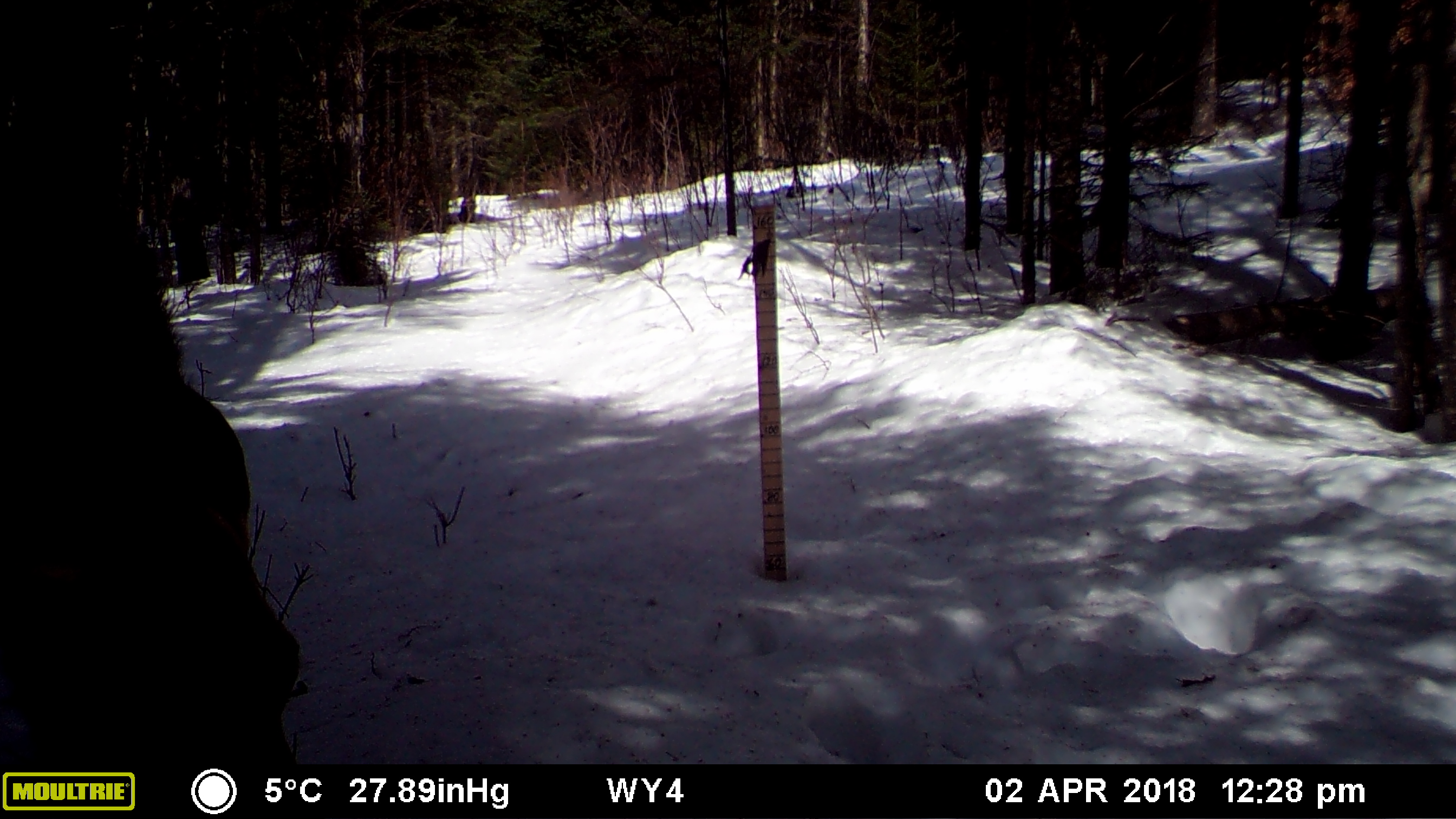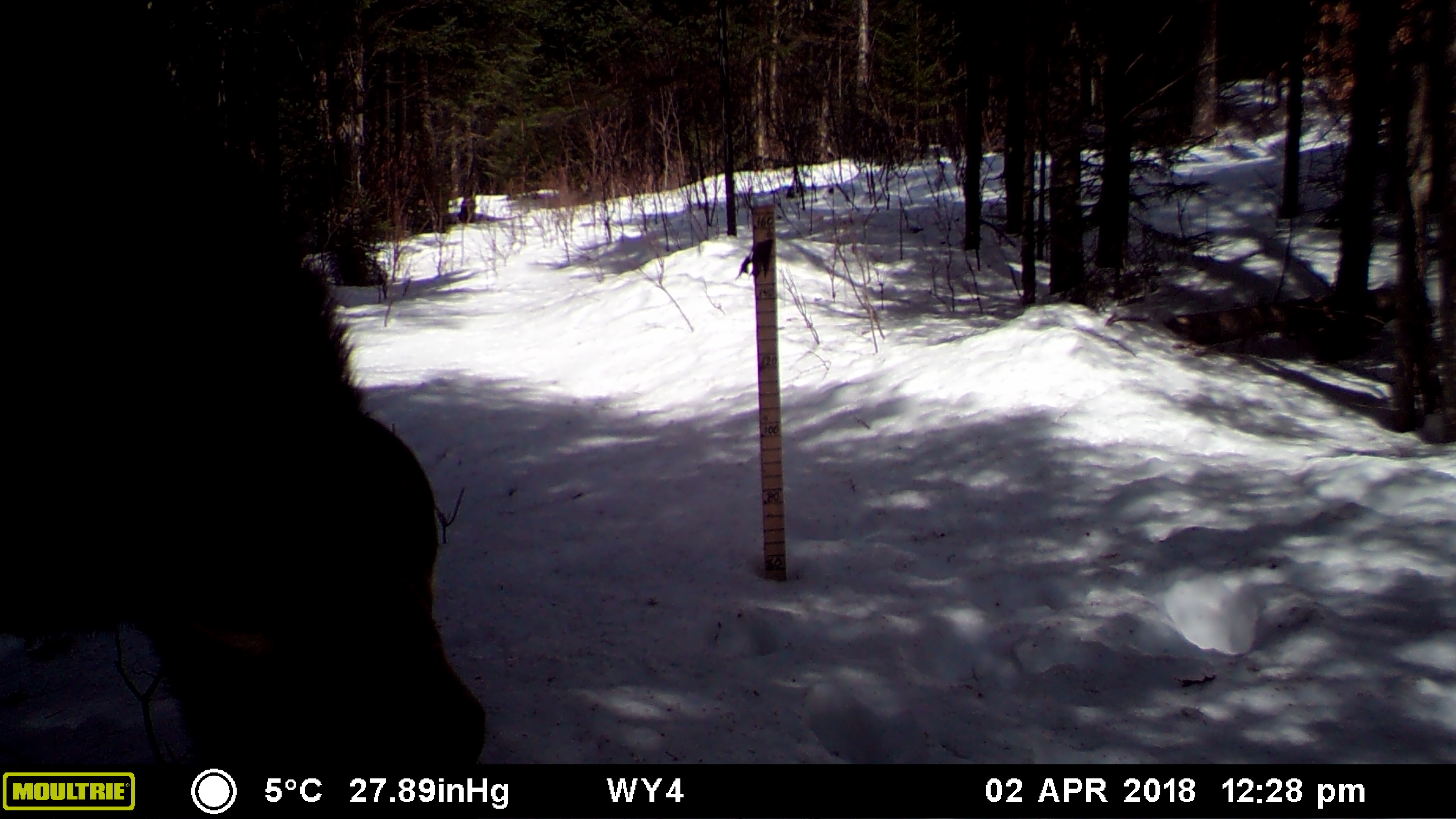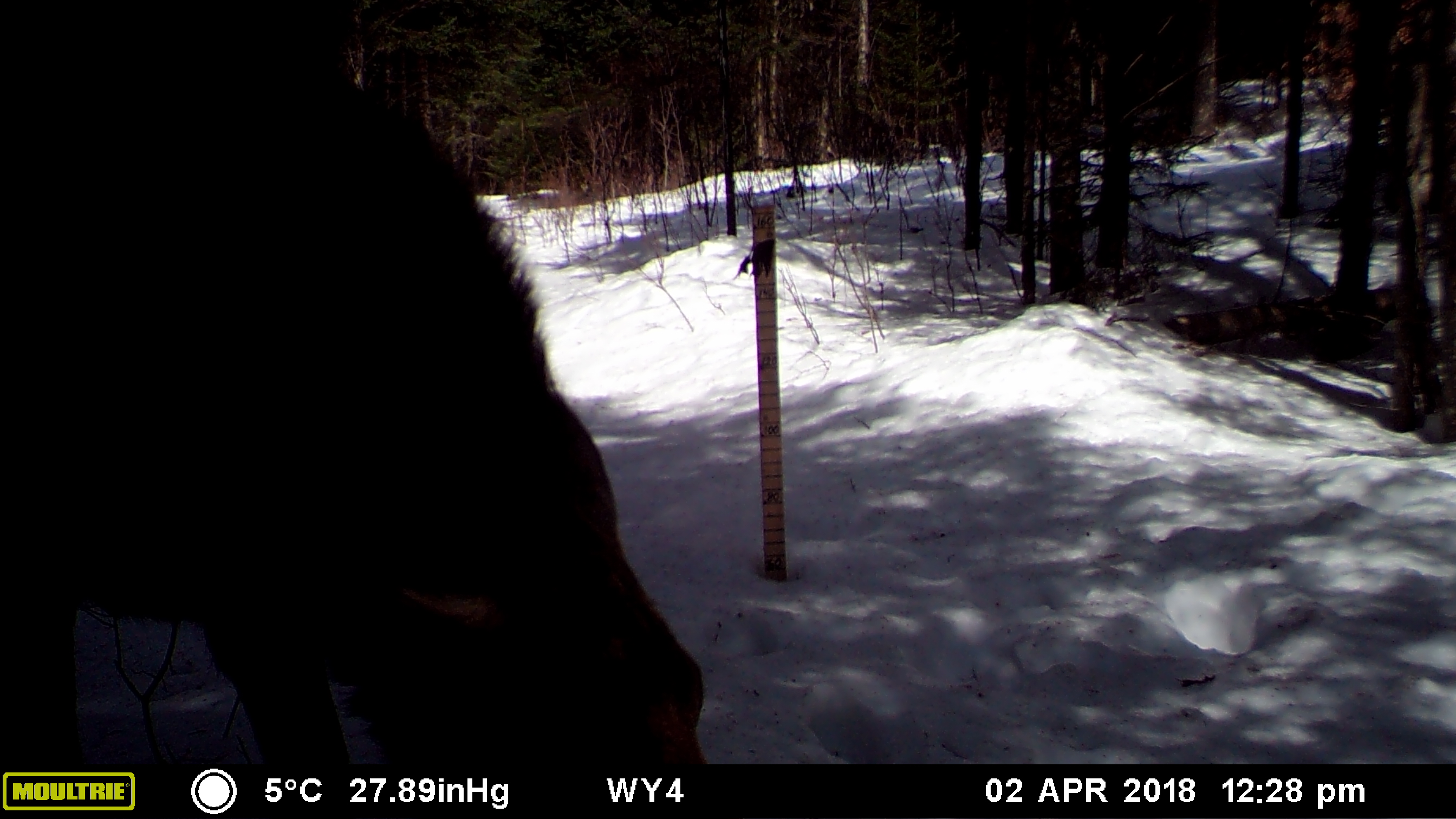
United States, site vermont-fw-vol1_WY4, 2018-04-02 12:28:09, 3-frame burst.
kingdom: Animalia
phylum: Chordata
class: Mammalia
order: Artiodactyla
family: Cervidae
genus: Alces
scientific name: Alces alces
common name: moose